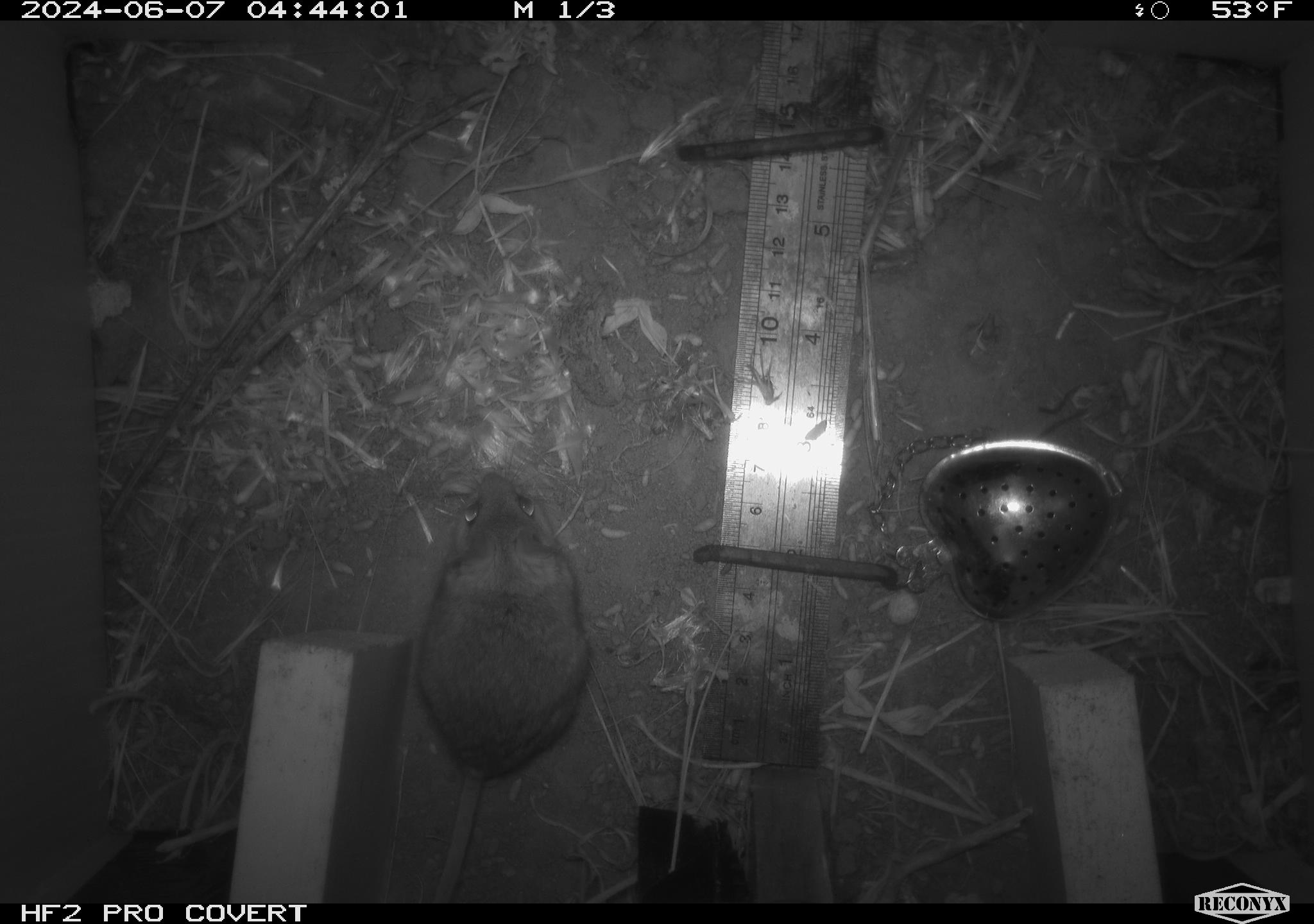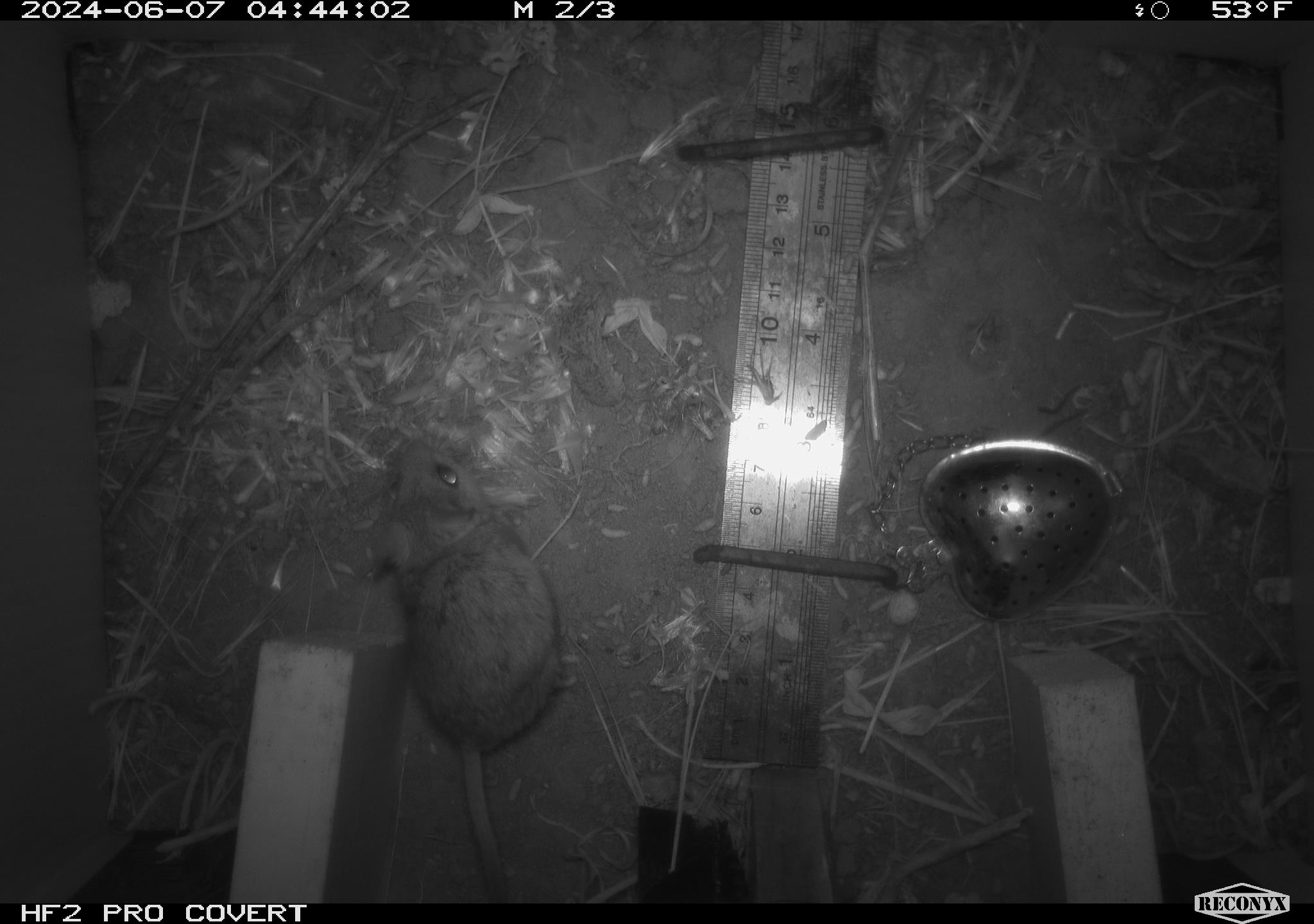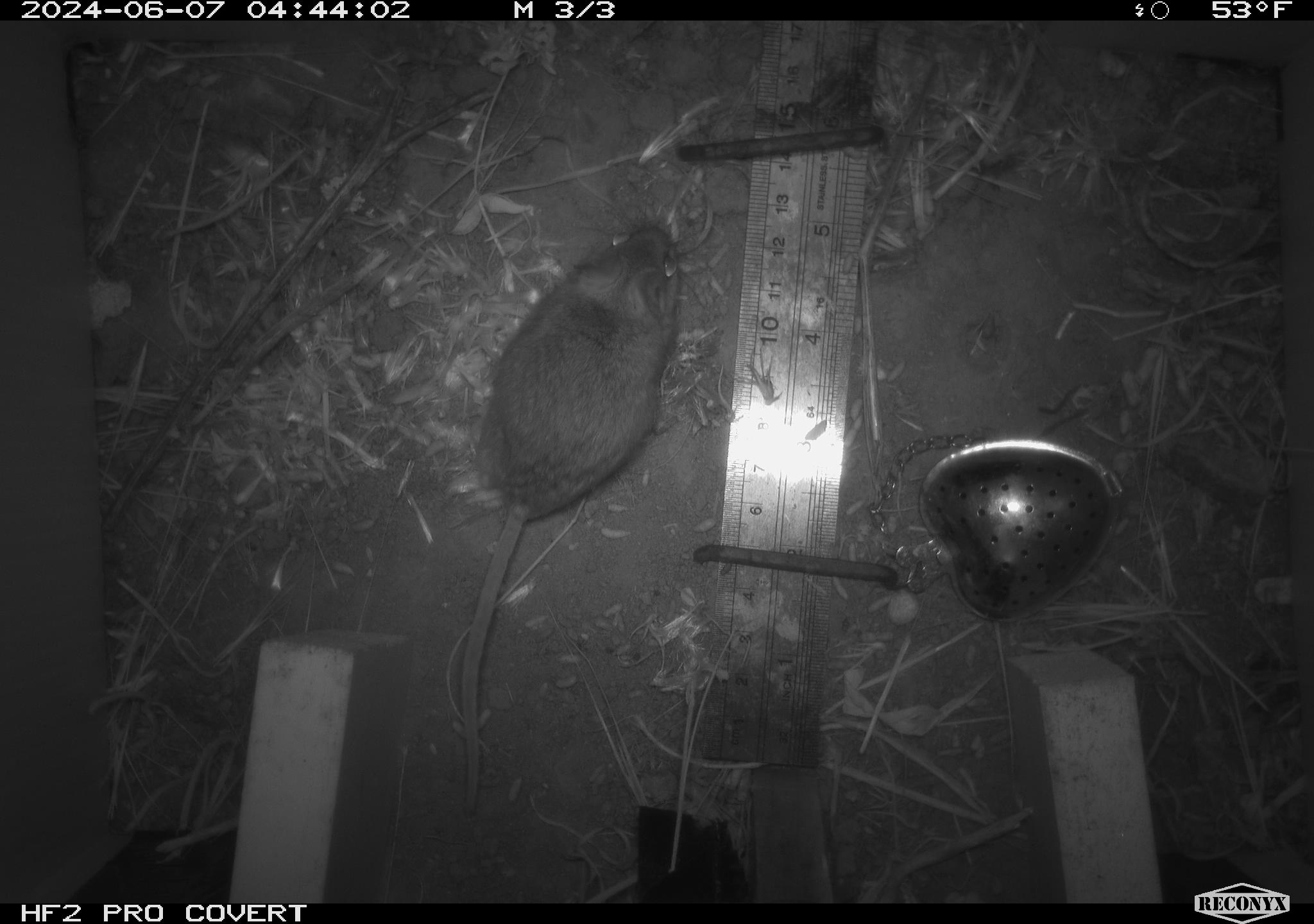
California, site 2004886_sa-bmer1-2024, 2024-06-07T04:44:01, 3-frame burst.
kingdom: Animalia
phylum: Chordata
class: Mammalia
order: Rodentia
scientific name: Rodentia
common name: mouse species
Mouse species (Rodentia).